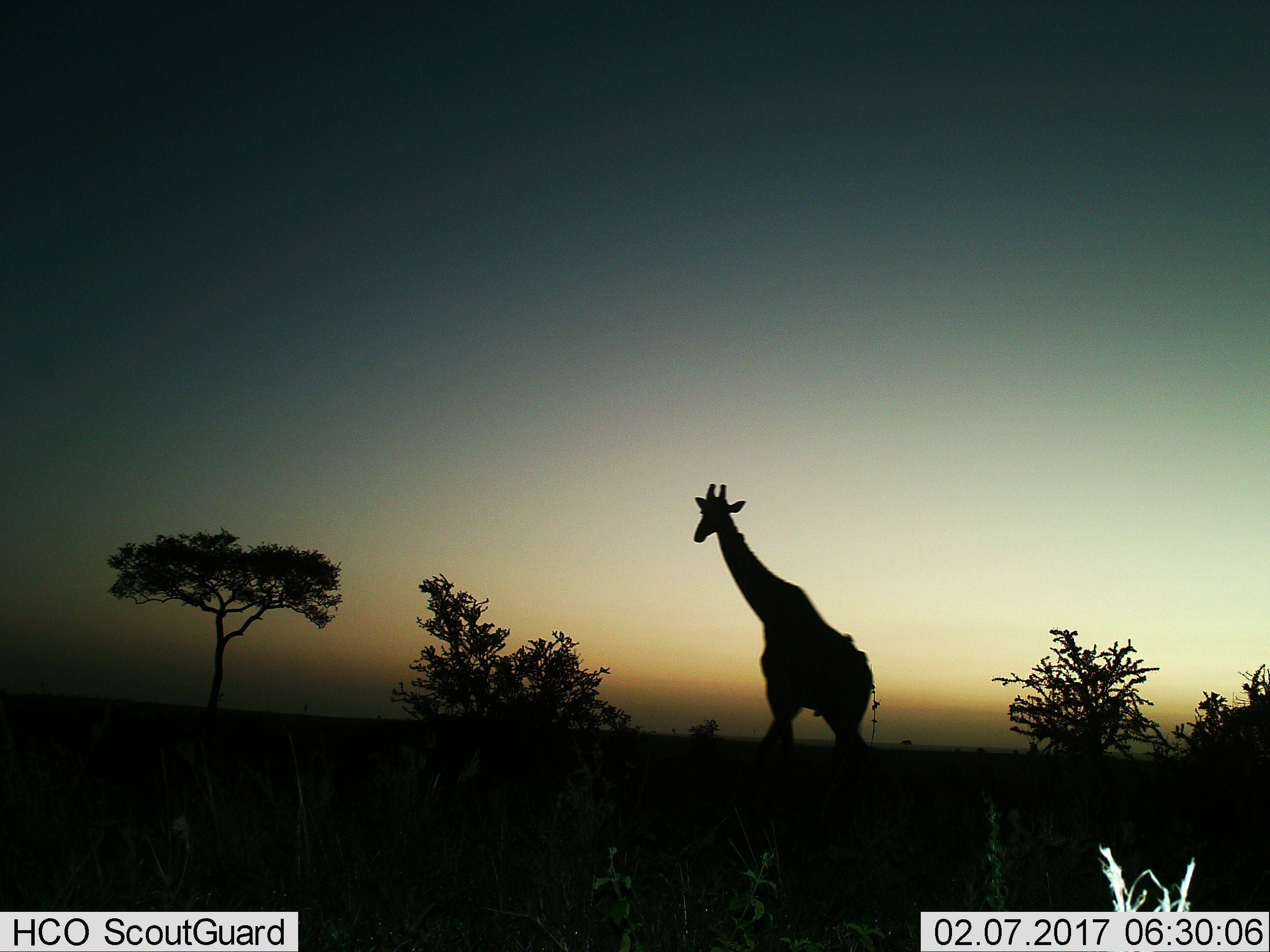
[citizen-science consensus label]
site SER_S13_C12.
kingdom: Animalia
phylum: Chordata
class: Mammalia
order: Artiodactyla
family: Giraffidae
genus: Giraffa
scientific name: Giraffa camelopardalis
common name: giraffe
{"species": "giraffe (Giraffa camelopardalis)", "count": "1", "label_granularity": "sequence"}